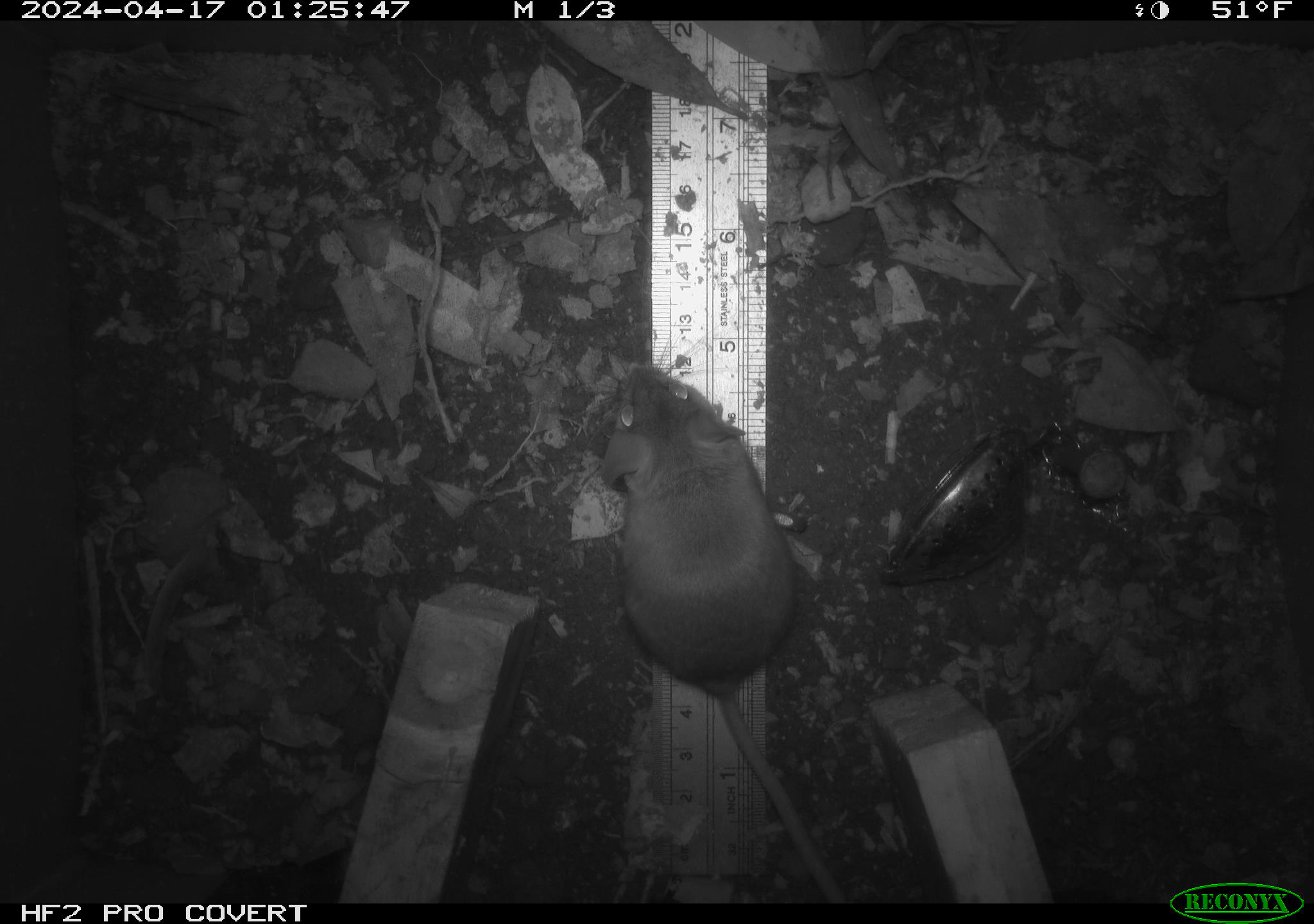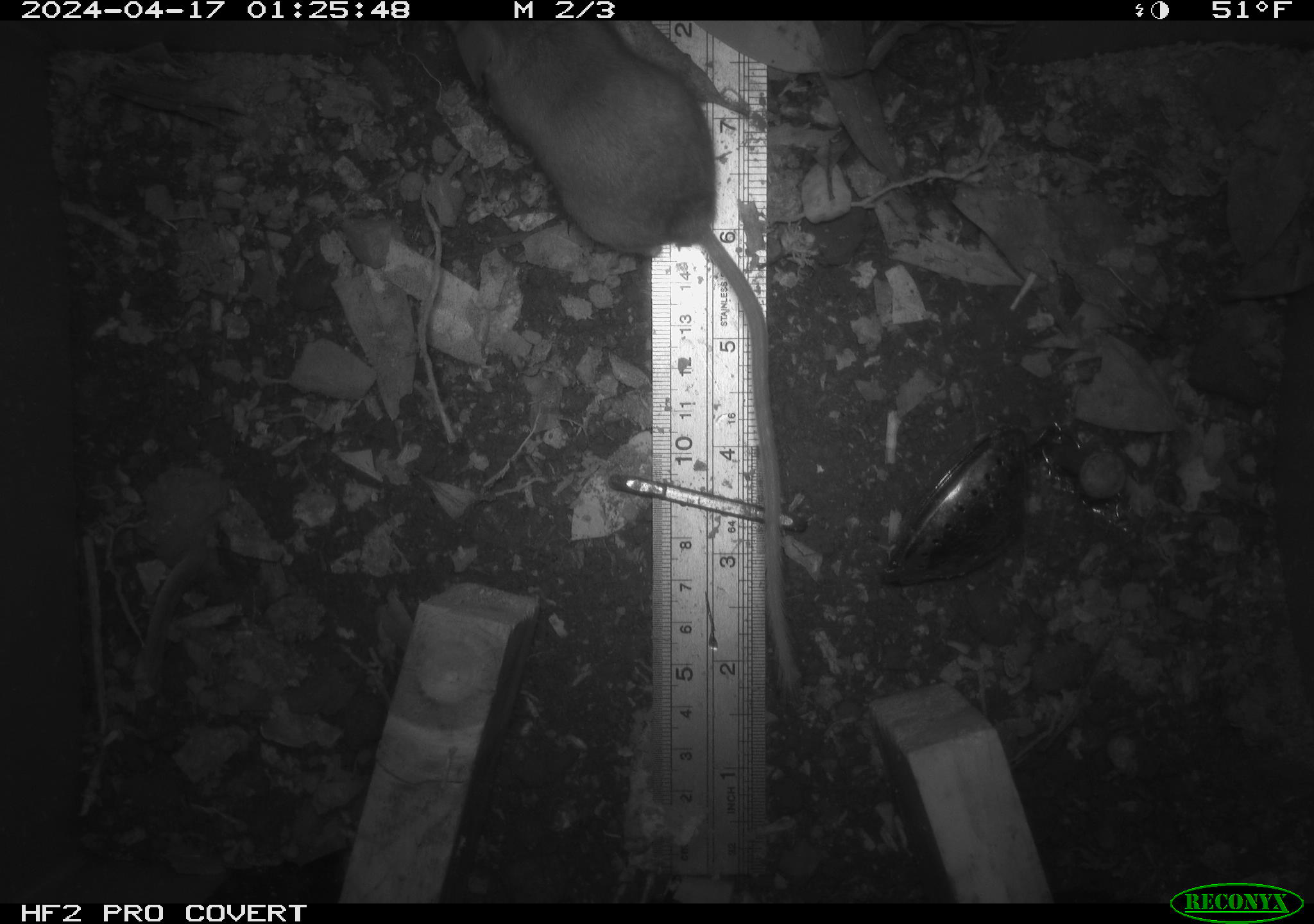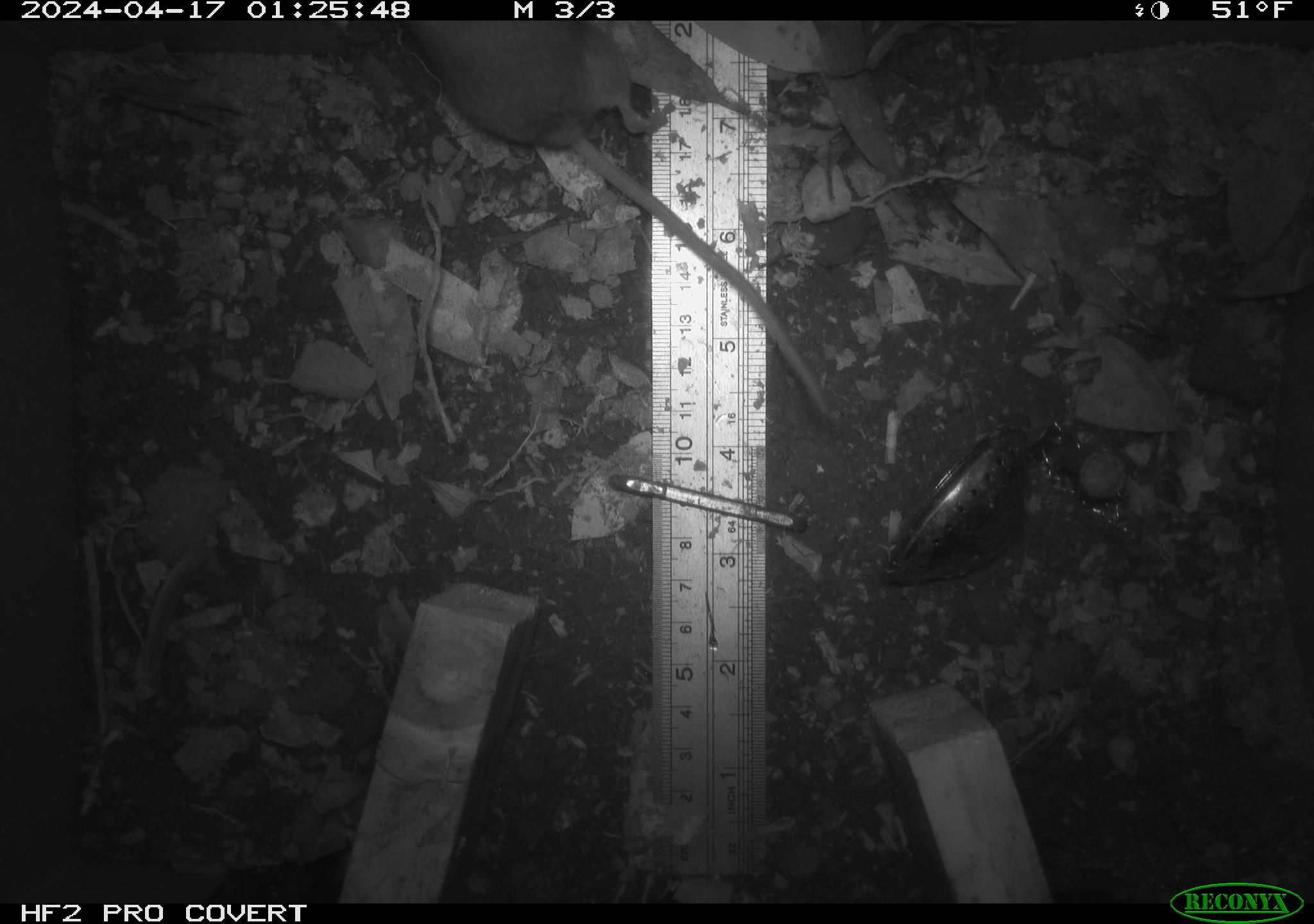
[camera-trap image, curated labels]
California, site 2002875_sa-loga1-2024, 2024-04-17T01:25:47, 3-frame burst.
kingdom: Animalia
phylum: Chordata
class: Mammalia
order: Rodentia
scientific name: Rodentia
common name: mouse species